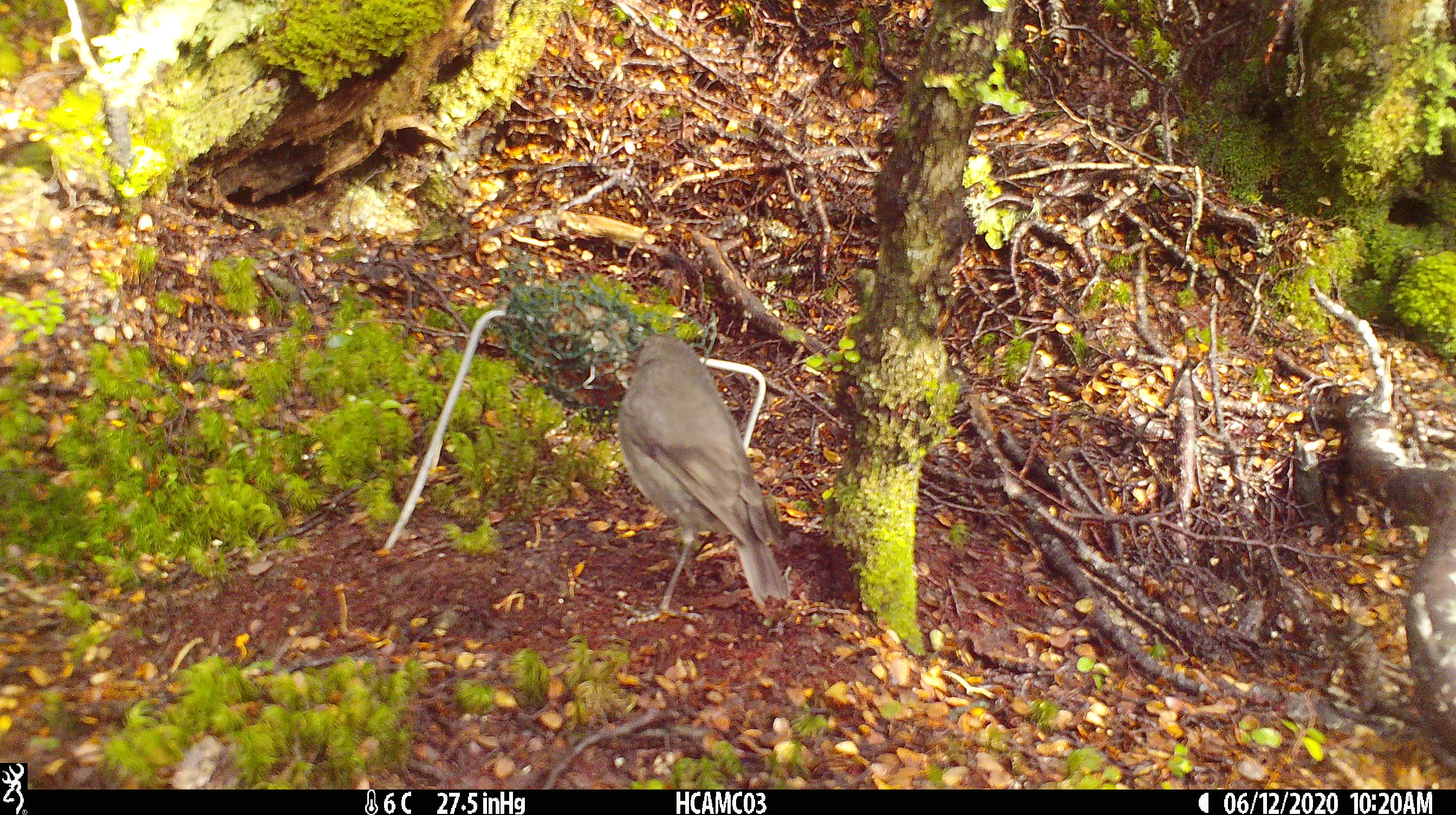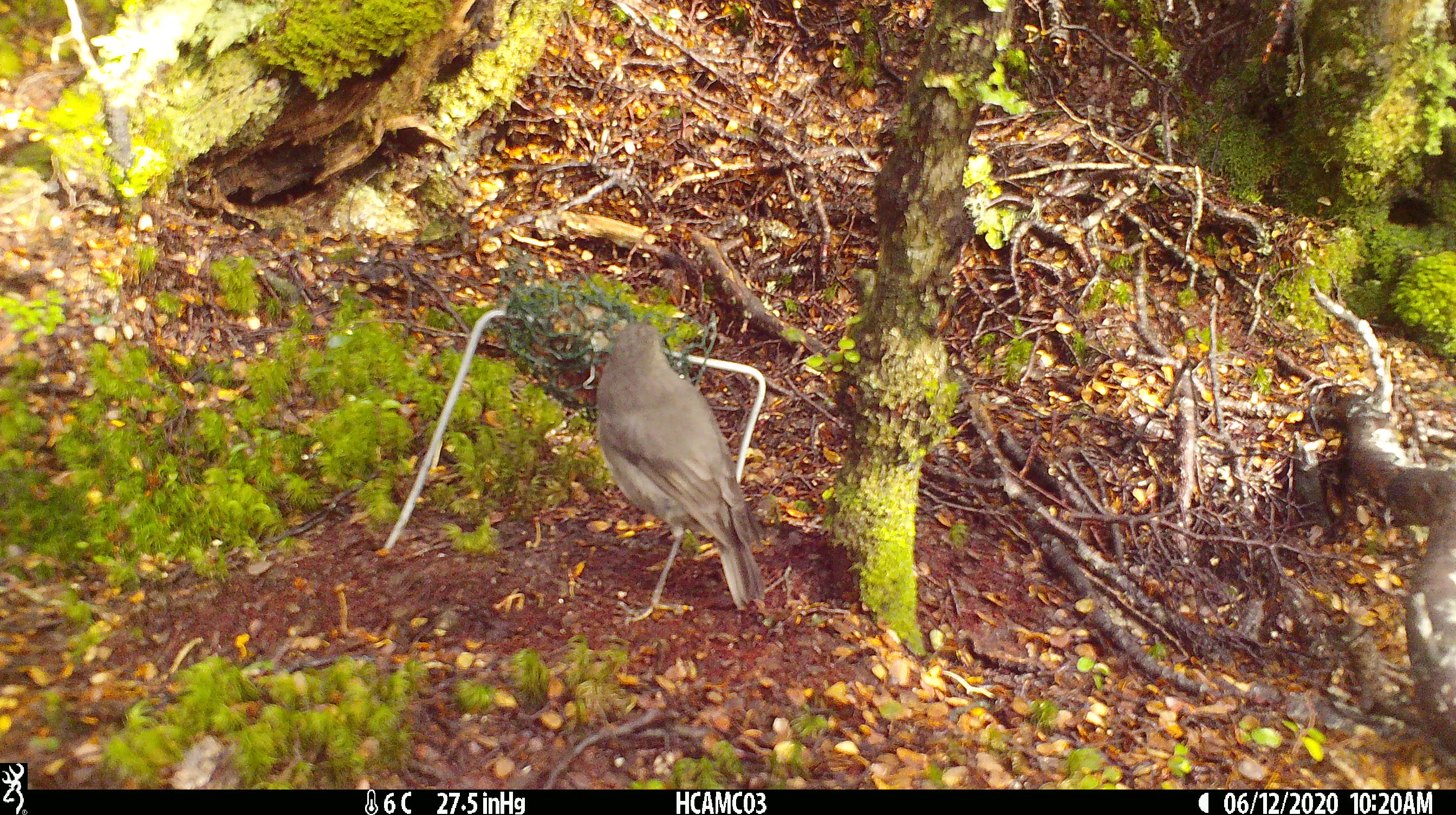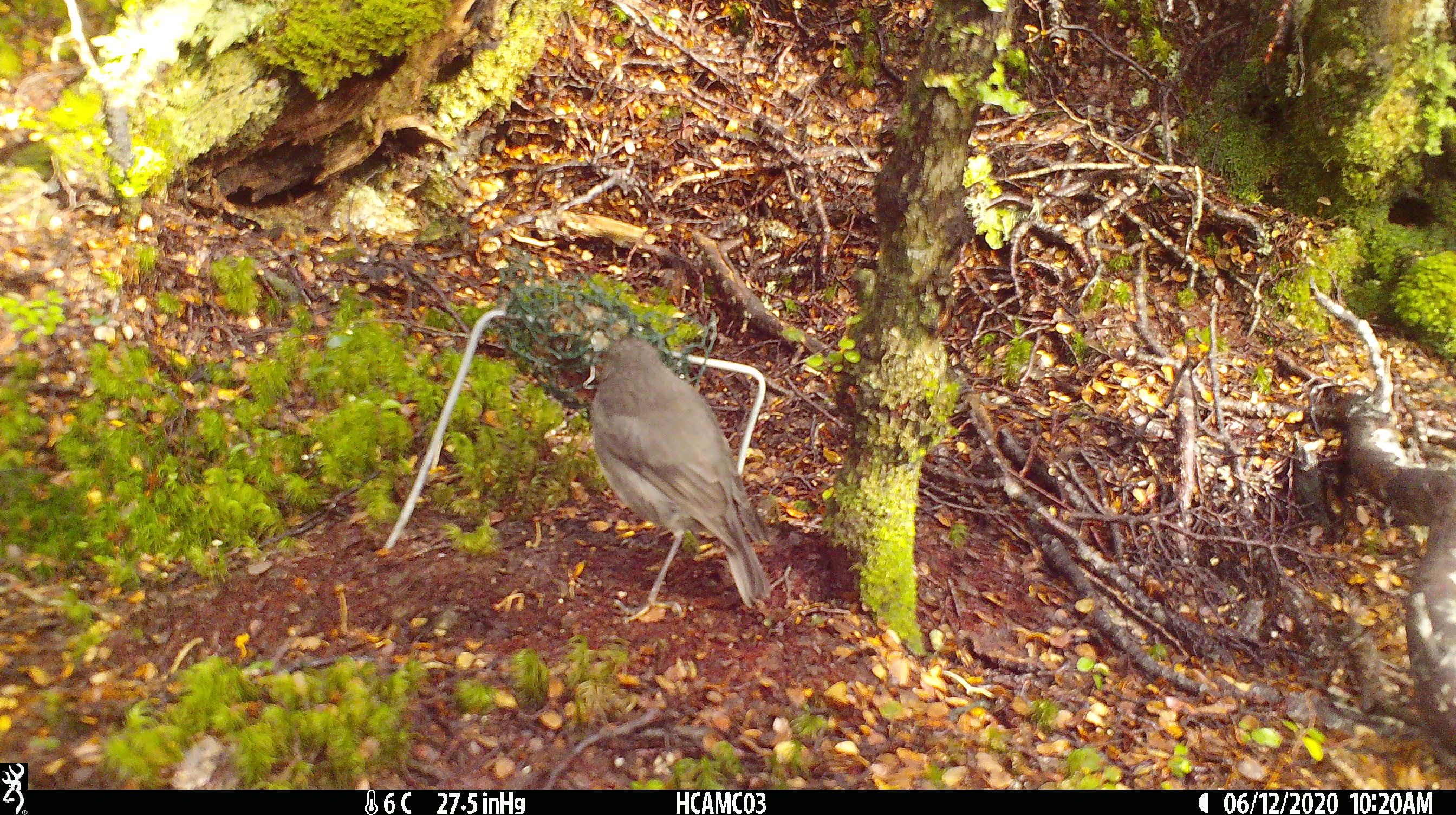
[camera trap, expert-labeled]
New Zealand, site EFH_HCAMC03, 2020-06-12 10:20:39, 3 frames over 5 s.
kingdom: Animalia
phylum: Chordata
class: Aves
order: Passeriformes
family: Petroicidae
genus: Petroica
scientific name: Petroica australis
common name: new zealand robin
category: robin